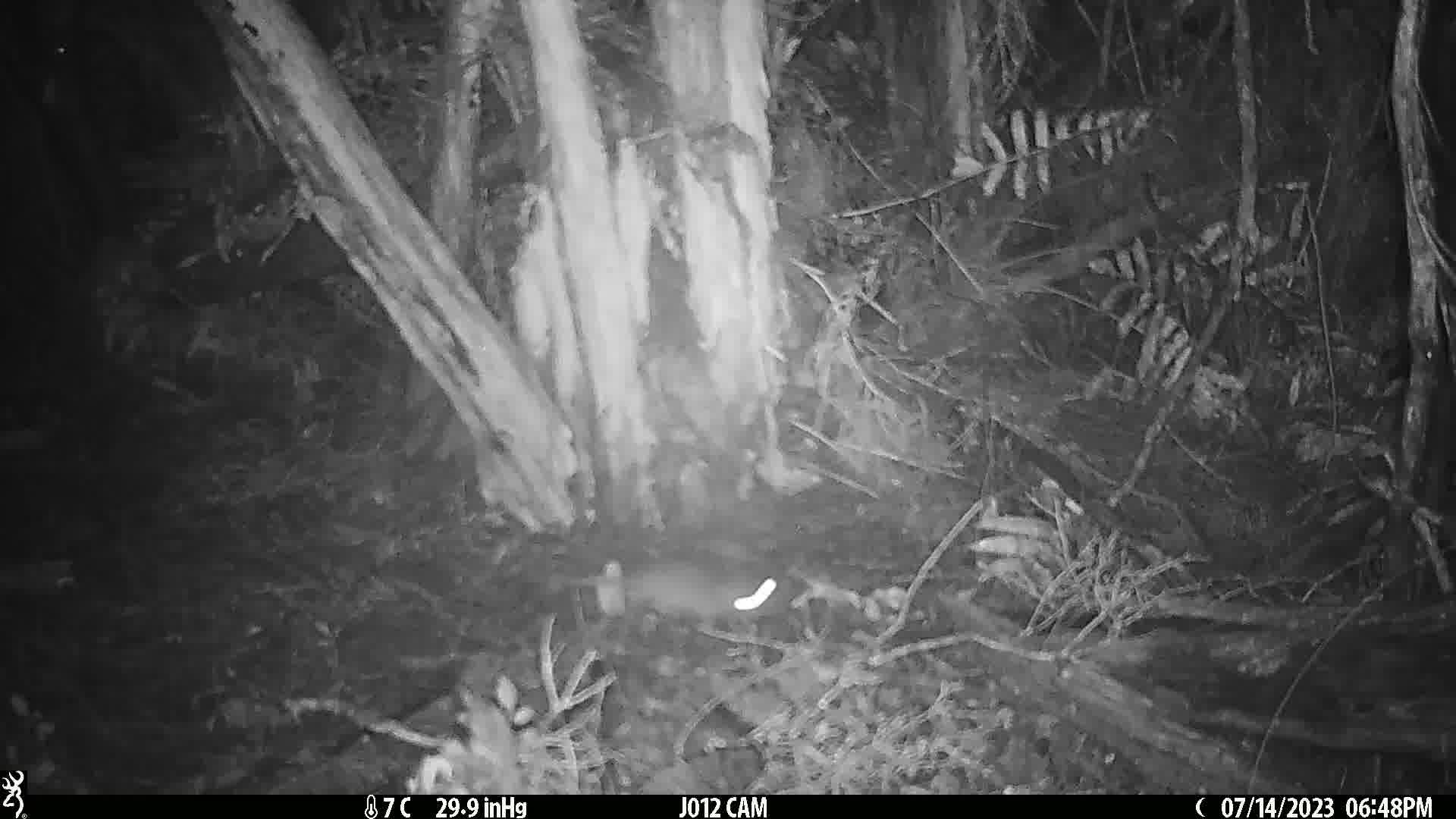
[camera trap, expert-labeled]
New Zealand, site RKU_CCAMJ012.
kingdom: Animalia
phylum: Chordata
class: Mammalia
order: Rodentia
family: Muridae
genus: Rattus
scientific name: Rattus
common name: rat